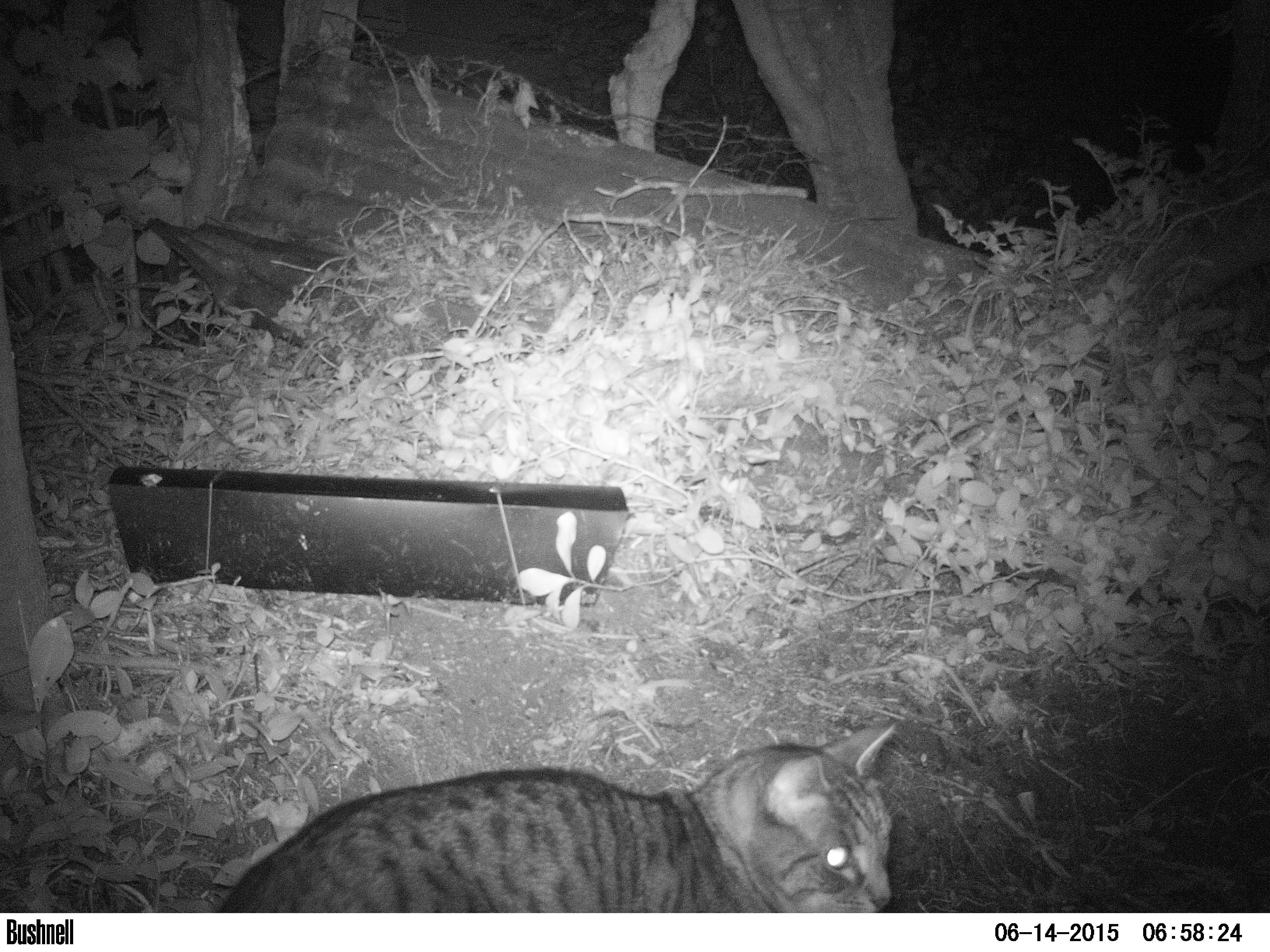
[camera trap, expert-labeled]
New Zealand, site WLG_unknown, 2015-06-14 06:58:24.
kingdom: Animalia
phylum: Chordata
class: Mammalia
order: Carnivora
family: Felidae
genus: Felis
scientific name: Felis catus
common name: domestic cat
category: cat